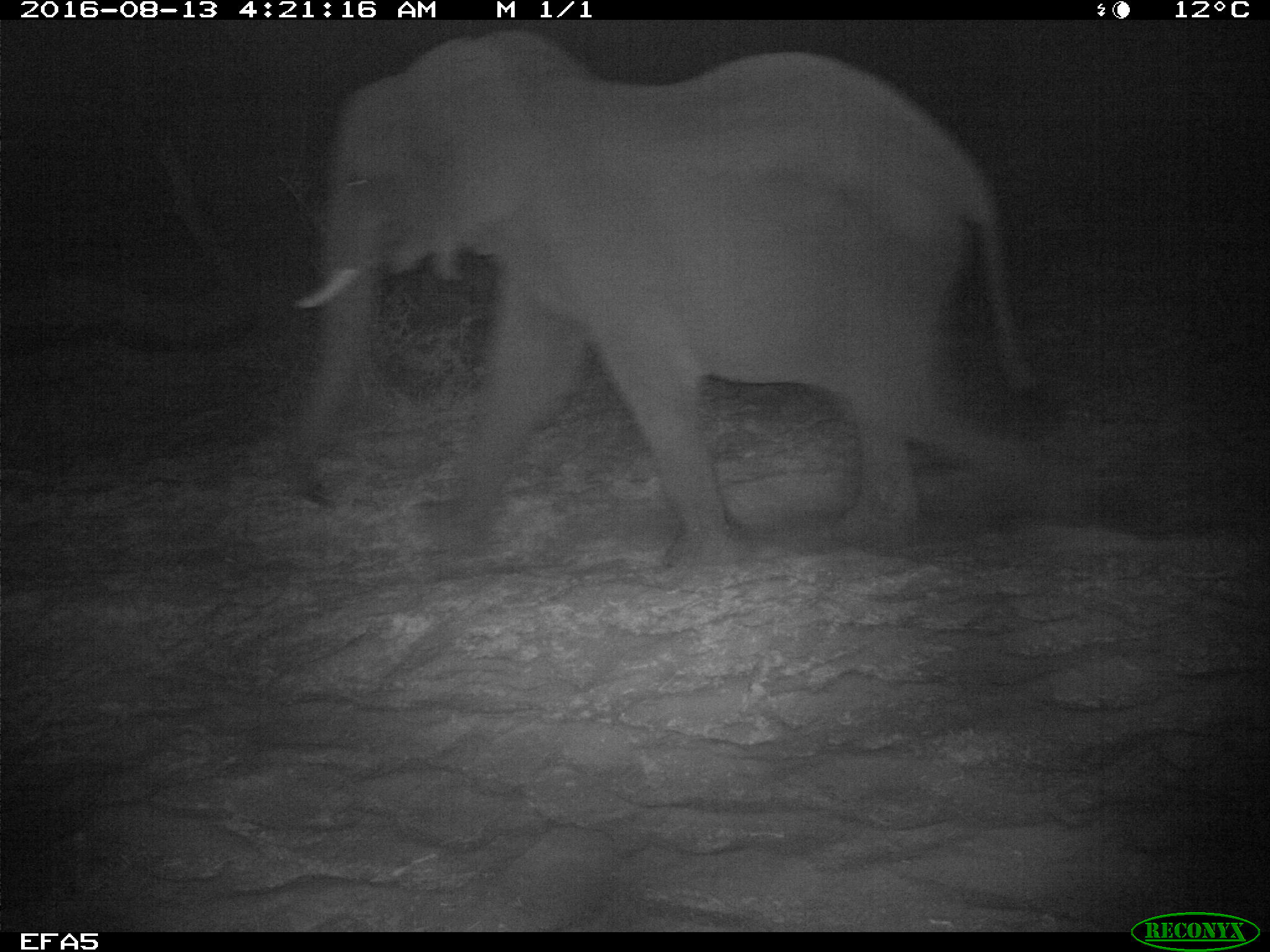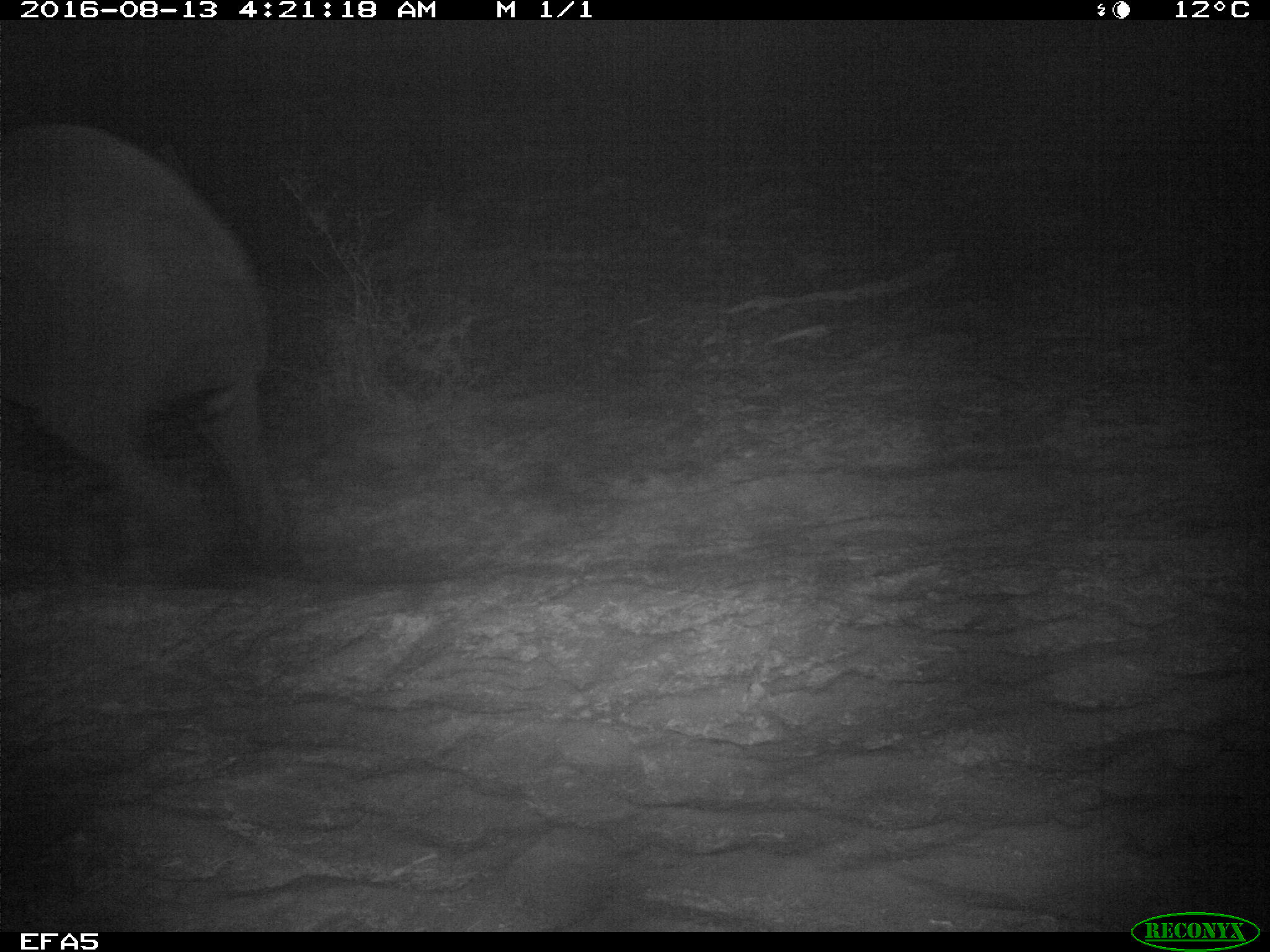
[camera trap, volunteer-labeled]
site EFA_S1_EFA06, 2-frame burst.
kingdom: Animalia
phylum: Chordata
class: Mammalia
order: Proboscidea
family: Elephantidae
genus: Loxodonta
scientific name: Loxodonta africana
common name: african bush elephant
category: elephant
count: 1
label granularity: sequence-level